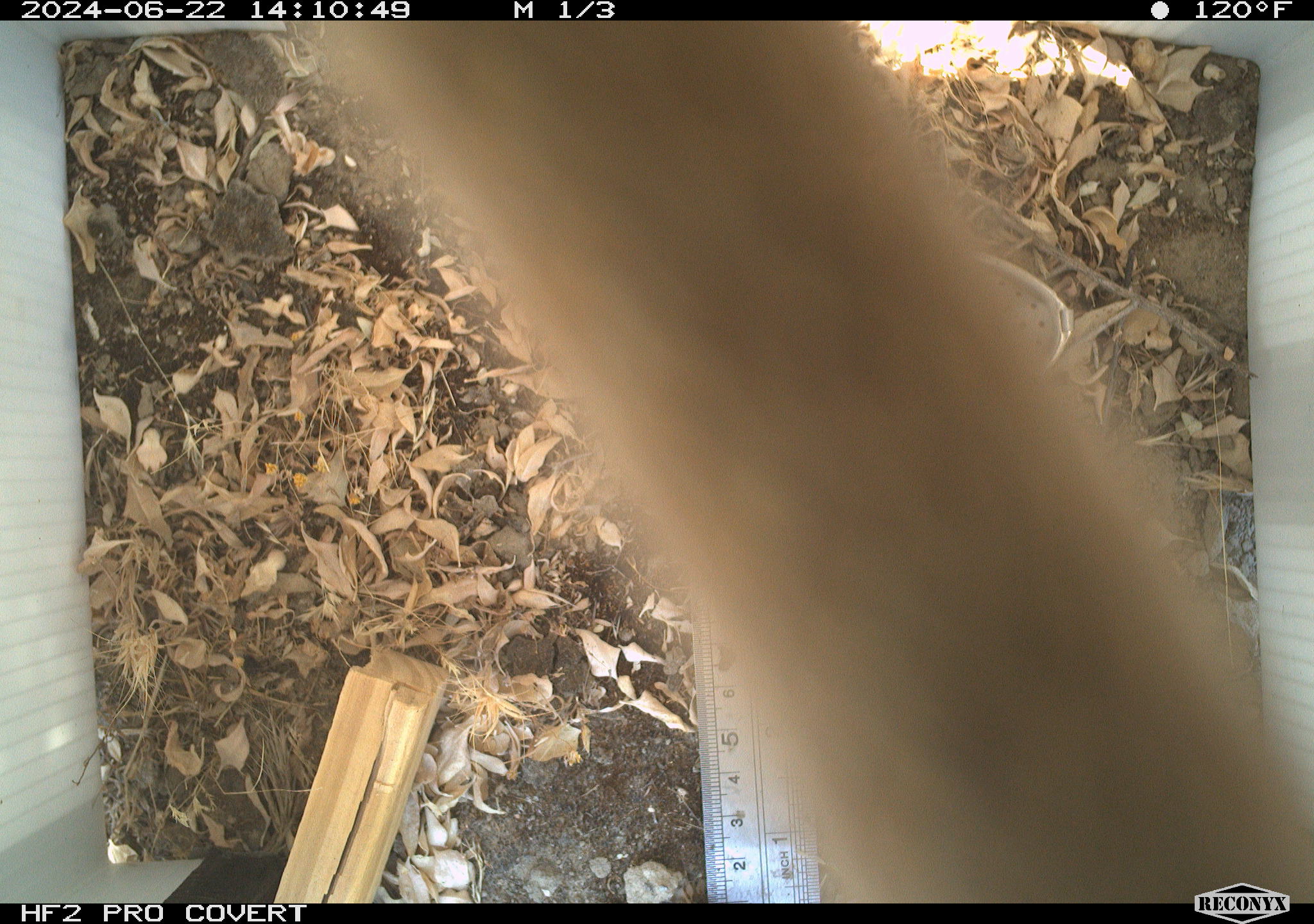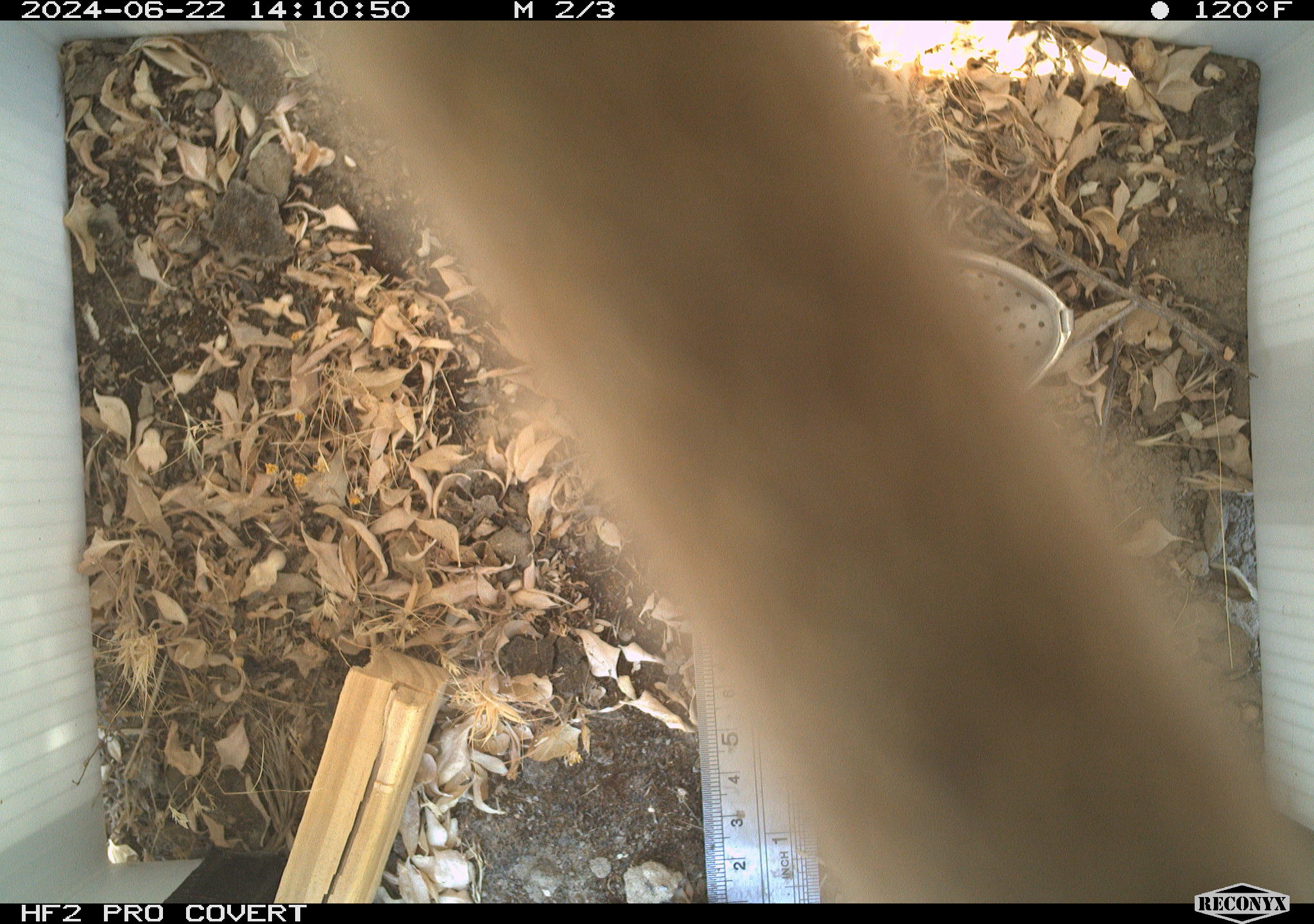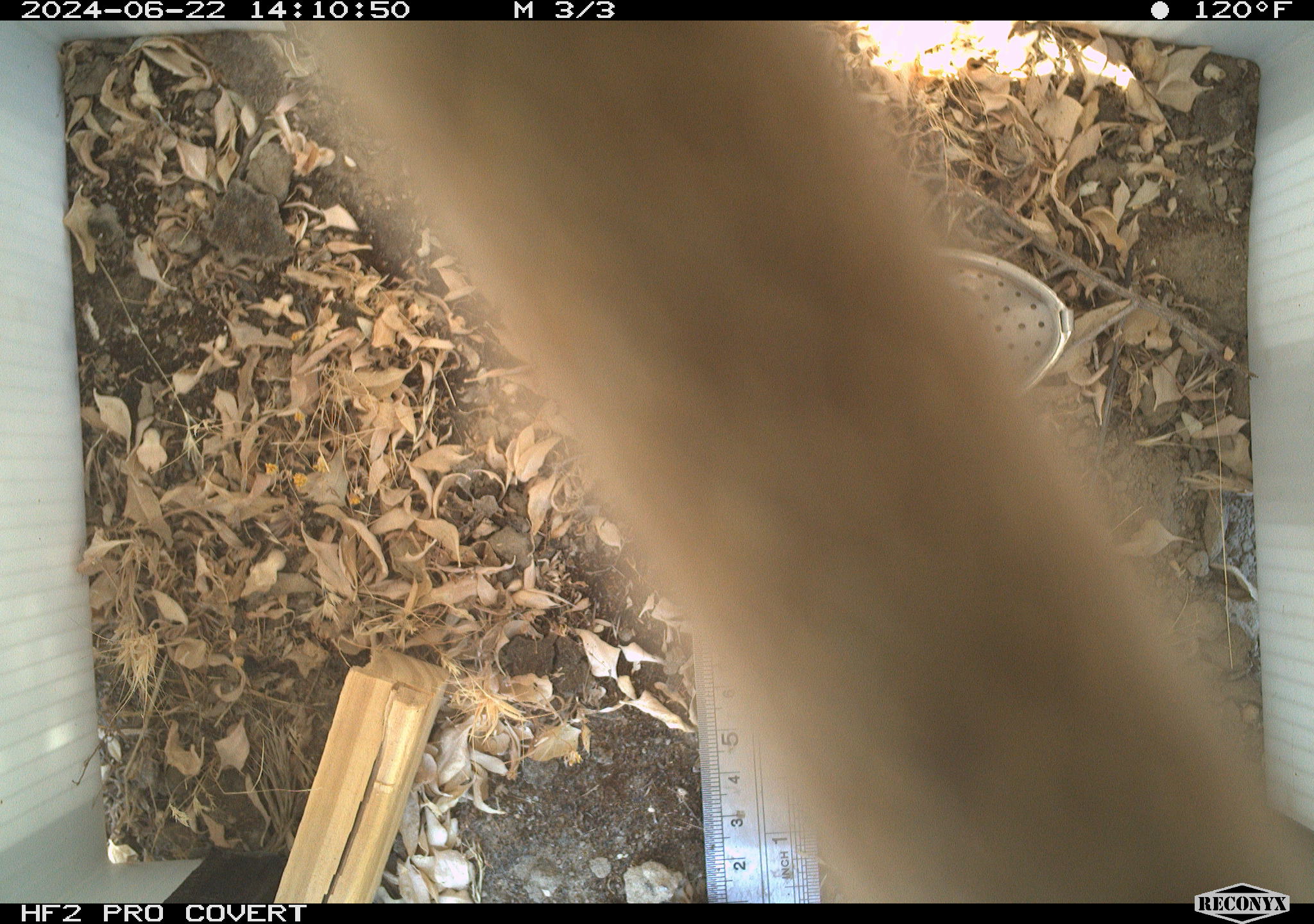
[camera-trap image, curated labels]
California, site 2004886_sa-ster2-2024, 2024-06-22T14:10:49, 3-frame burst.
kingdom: Animalia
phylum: Chordata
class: Reptilia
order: Squamata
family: Colubridae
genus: Masticophis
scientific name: Masticophis flagellum ruddocki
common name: san joaquin coachwhip